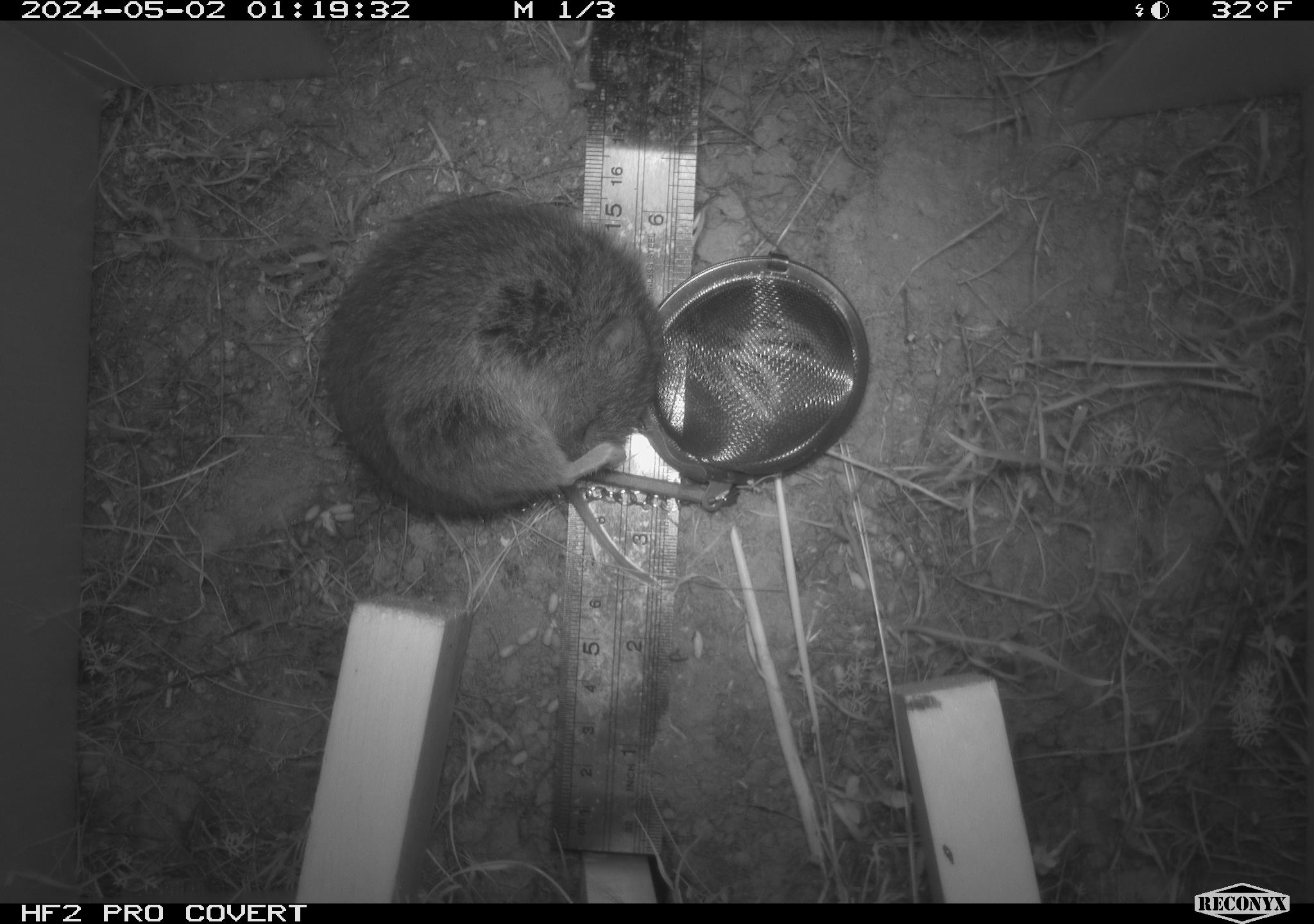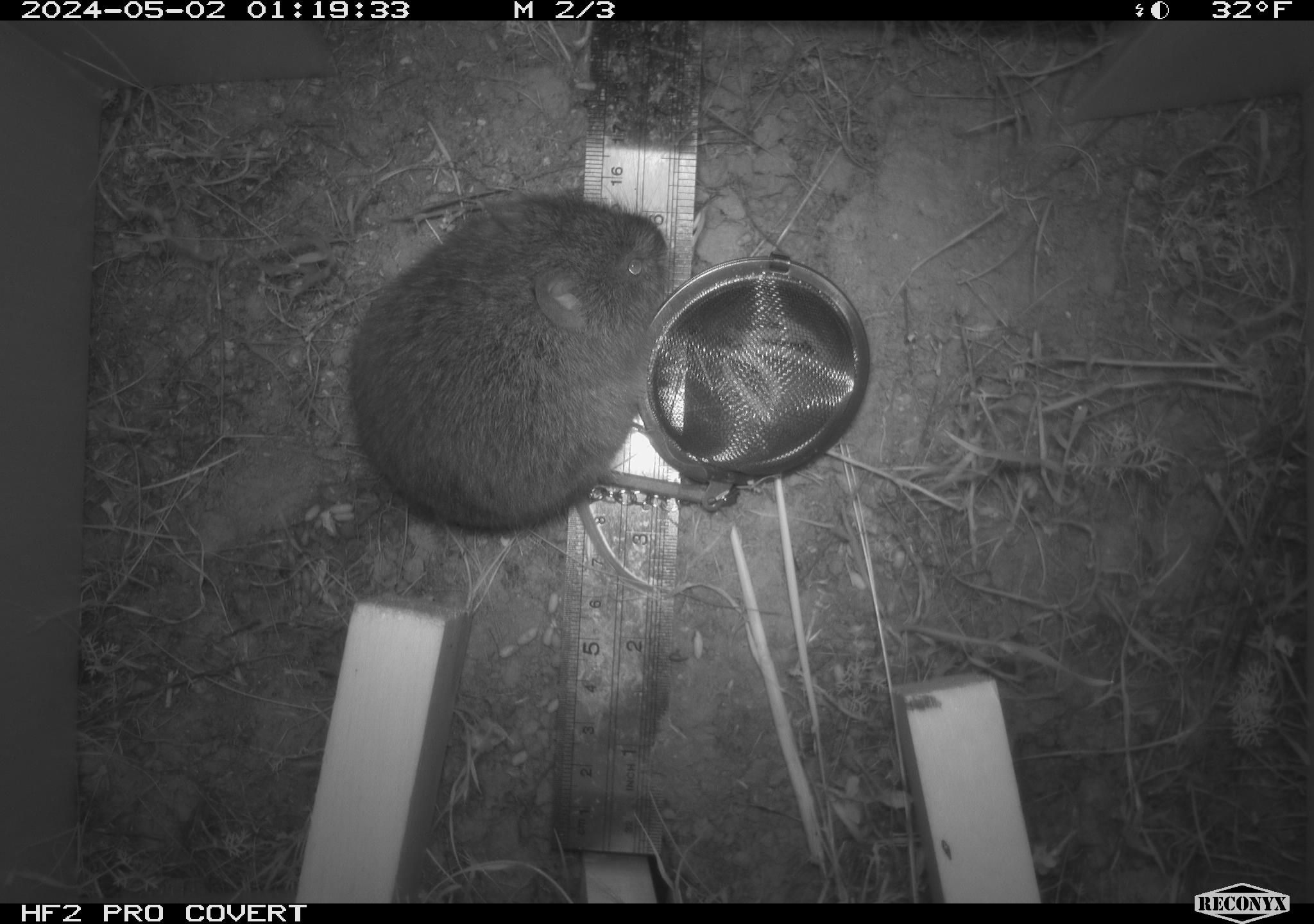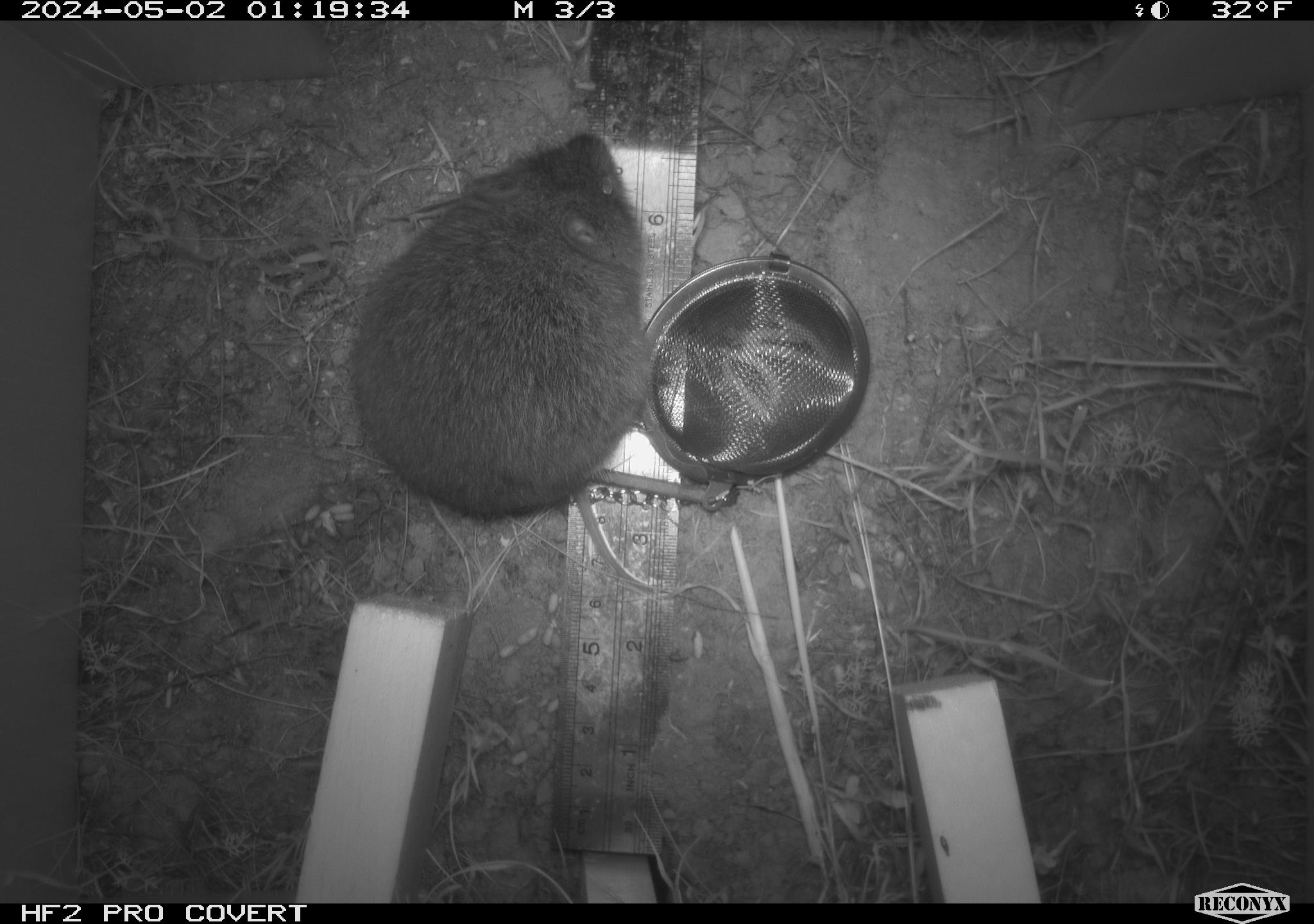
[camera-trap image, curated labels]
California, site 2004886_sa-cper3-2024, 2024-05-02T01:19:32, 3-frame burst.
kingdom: Animalia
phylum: Chordata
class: Mammalia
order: Rodentia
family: Cricetidae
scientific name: Arvicolinae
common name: voles, lemmings, and muskrats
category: arvicolinae subfamily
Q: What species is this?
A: Arvicolinae subfamily (voles, lemmings, and muskrats) (Arvicolinae).